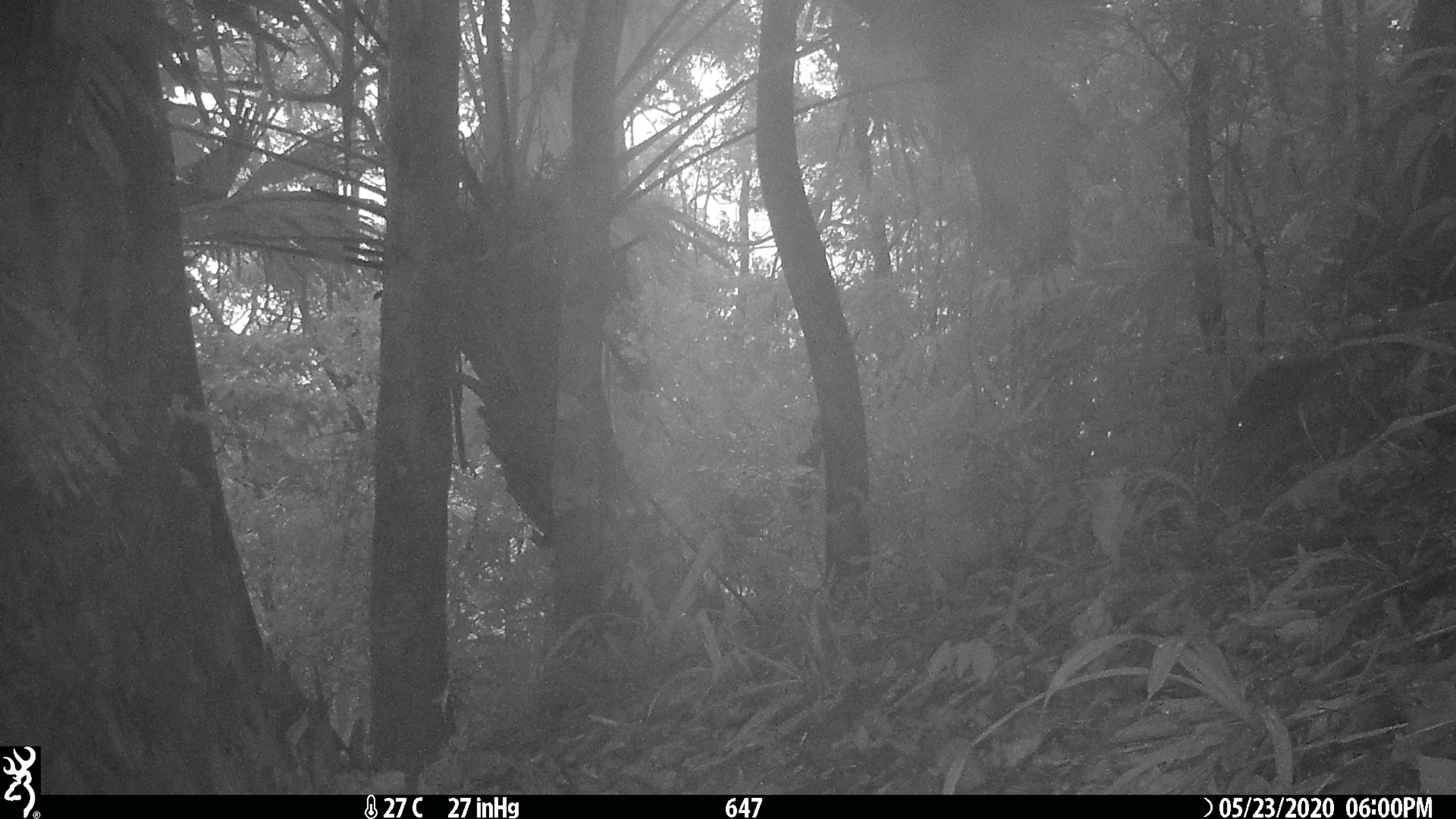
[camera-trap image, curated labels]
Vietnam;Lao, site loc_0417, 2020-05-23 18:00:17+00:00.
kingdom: Animalia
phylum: Chordata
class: Mammalia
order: Rodentia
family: Sciuridae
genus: Sciurus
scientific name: Sciurus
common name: squirrel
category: unidentified squirrel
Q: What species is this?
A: Unidentified squirrel (squirrel) (Sciurus).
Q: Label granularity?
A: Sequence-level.